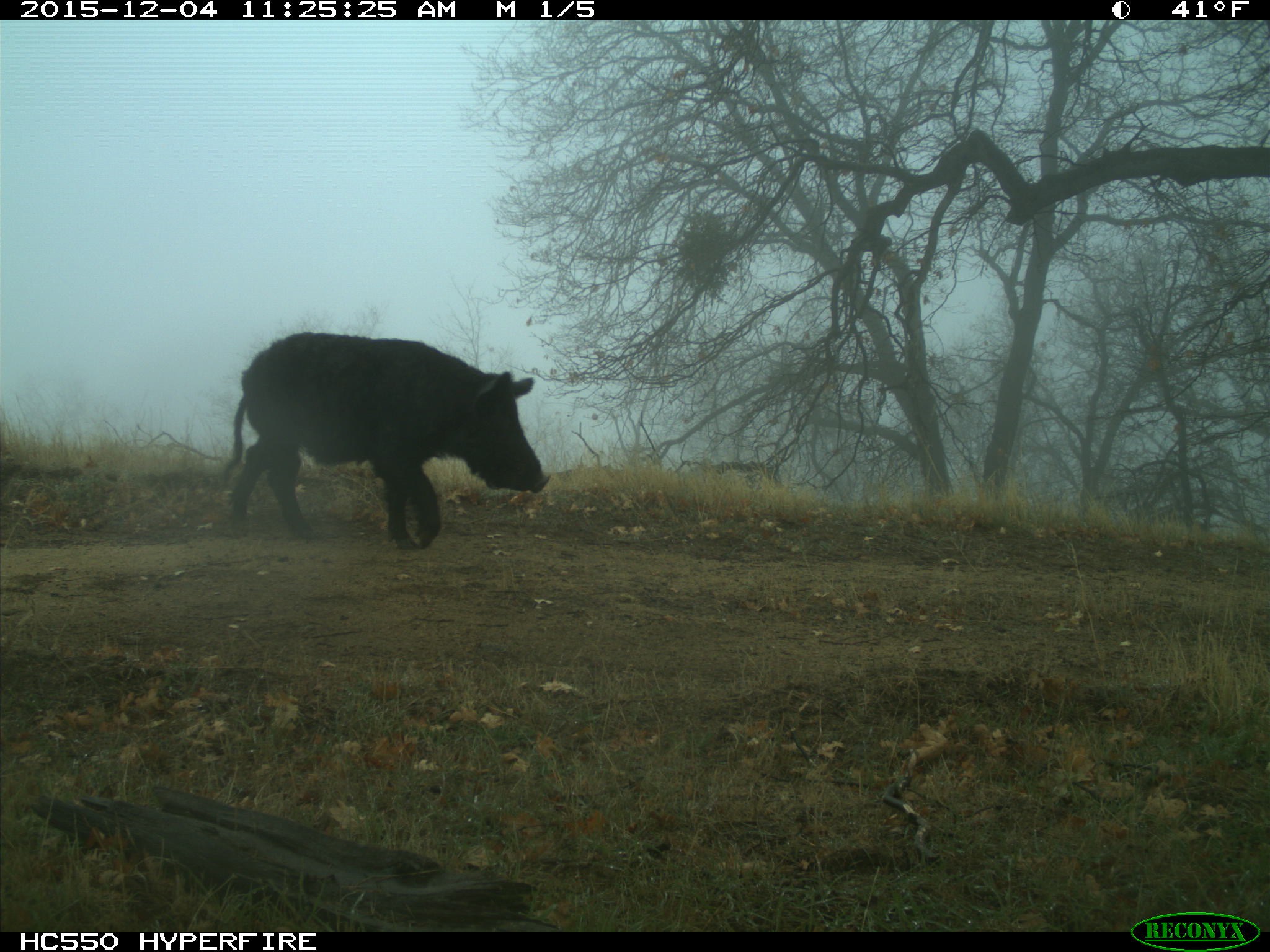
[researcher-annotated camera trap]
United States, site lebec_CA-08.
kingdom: Animalia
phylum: Chordata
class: Mammalia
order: Artiodactyla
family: Suidae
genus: Sus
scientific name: Sus scrofa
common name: wild boar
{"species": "Sus scrofa (wild boar)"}